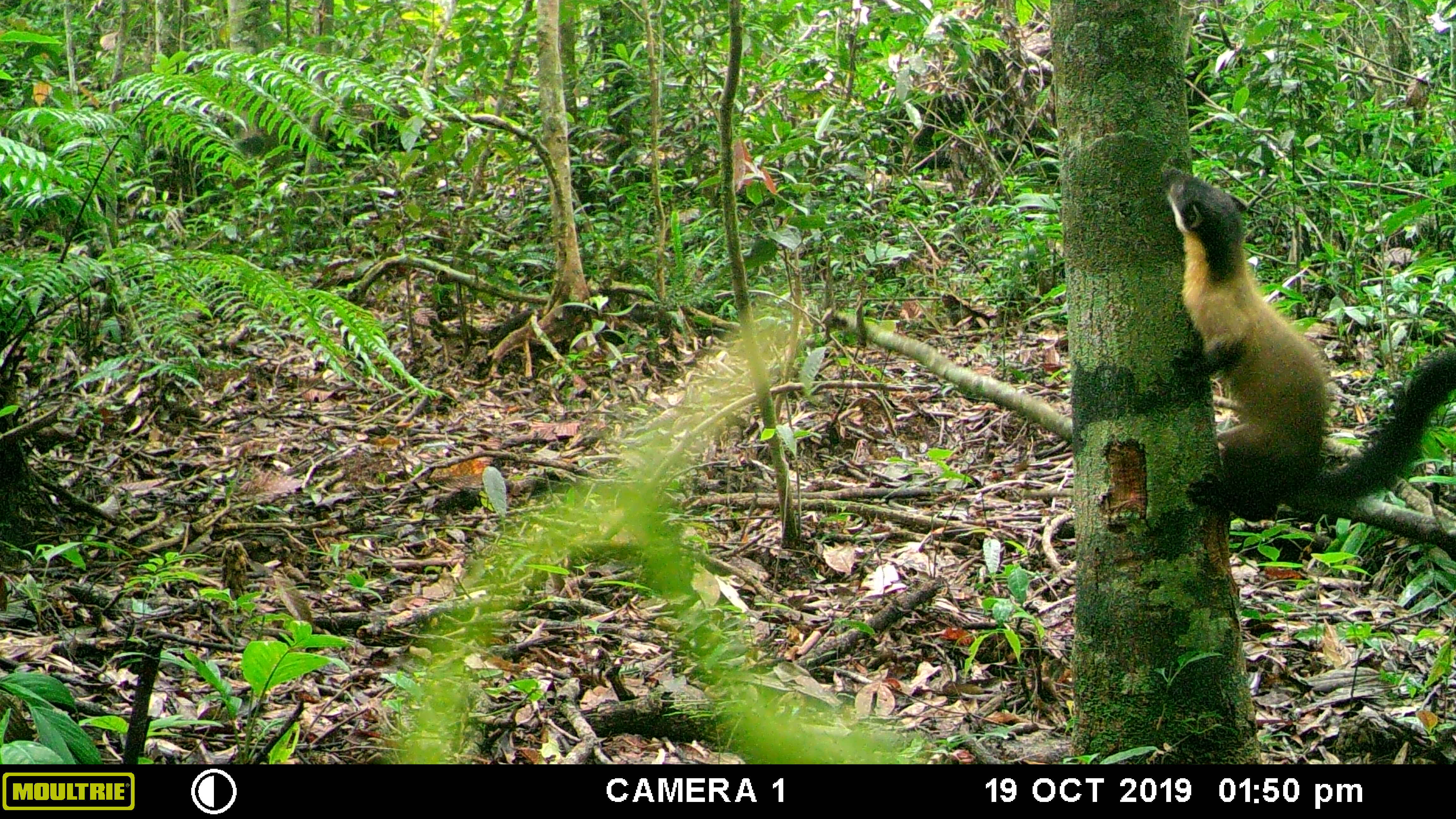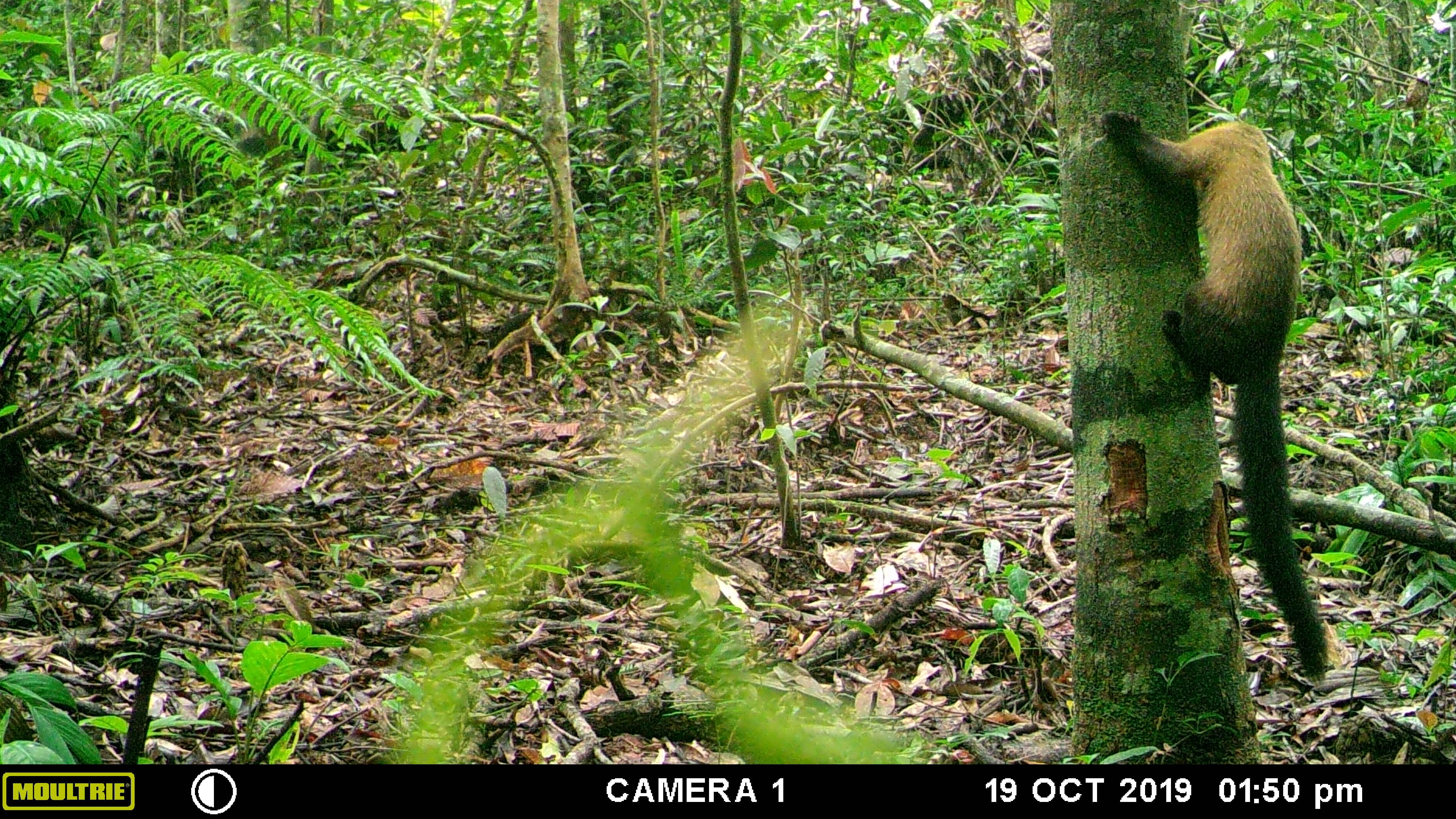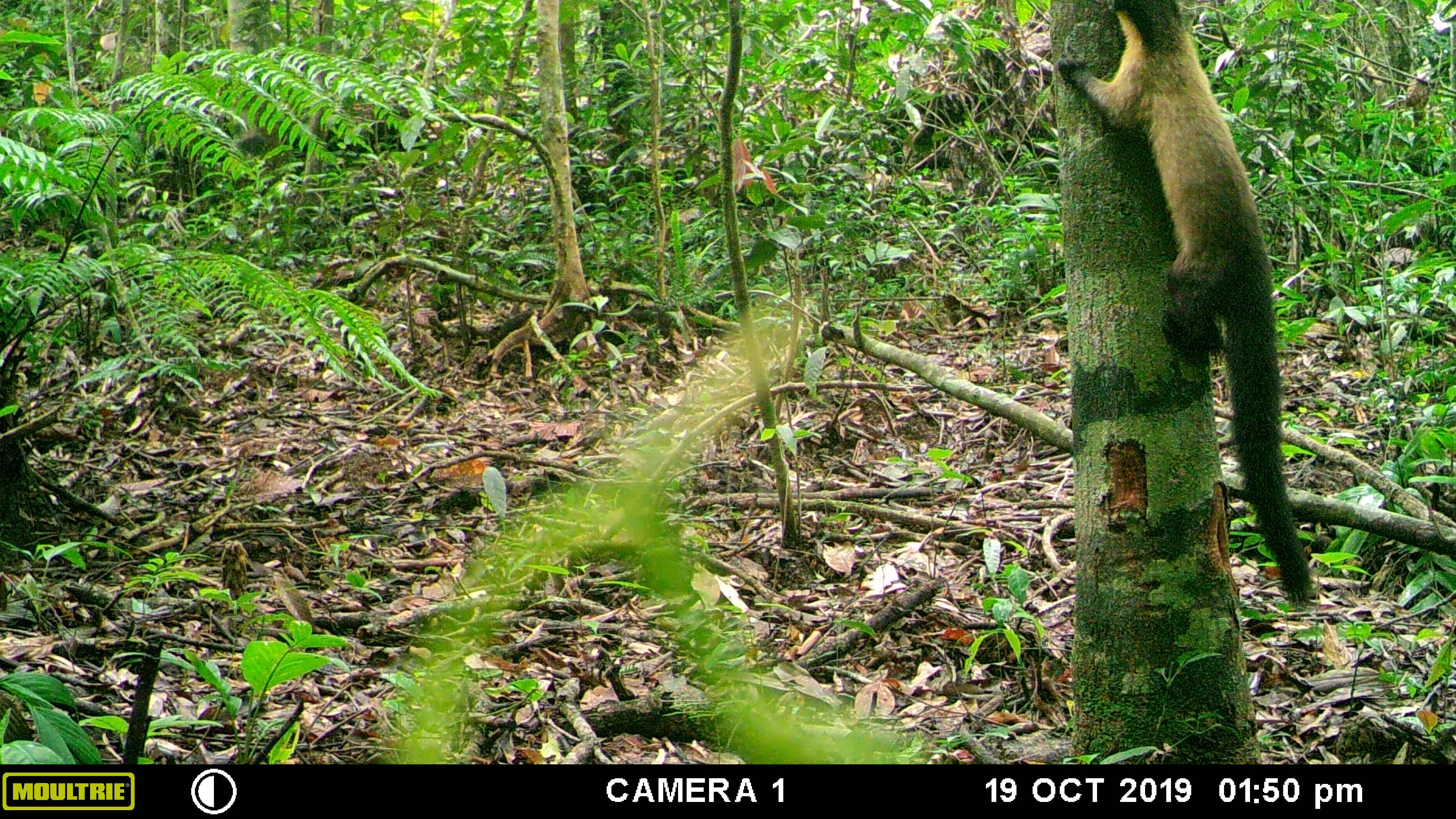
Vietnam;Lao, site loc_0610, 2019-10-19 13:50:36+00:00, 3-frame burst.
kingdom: Animalia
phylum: Chordata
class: Mammalia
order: Carnivora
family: Mustelidae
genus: Martes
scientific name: Martes flavigula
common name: yellow-throated marten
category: yellow throated marten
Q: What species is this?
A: Yellow throated marten (yellow-throated marten) (Martes flavigula).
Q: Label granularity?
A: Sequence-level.